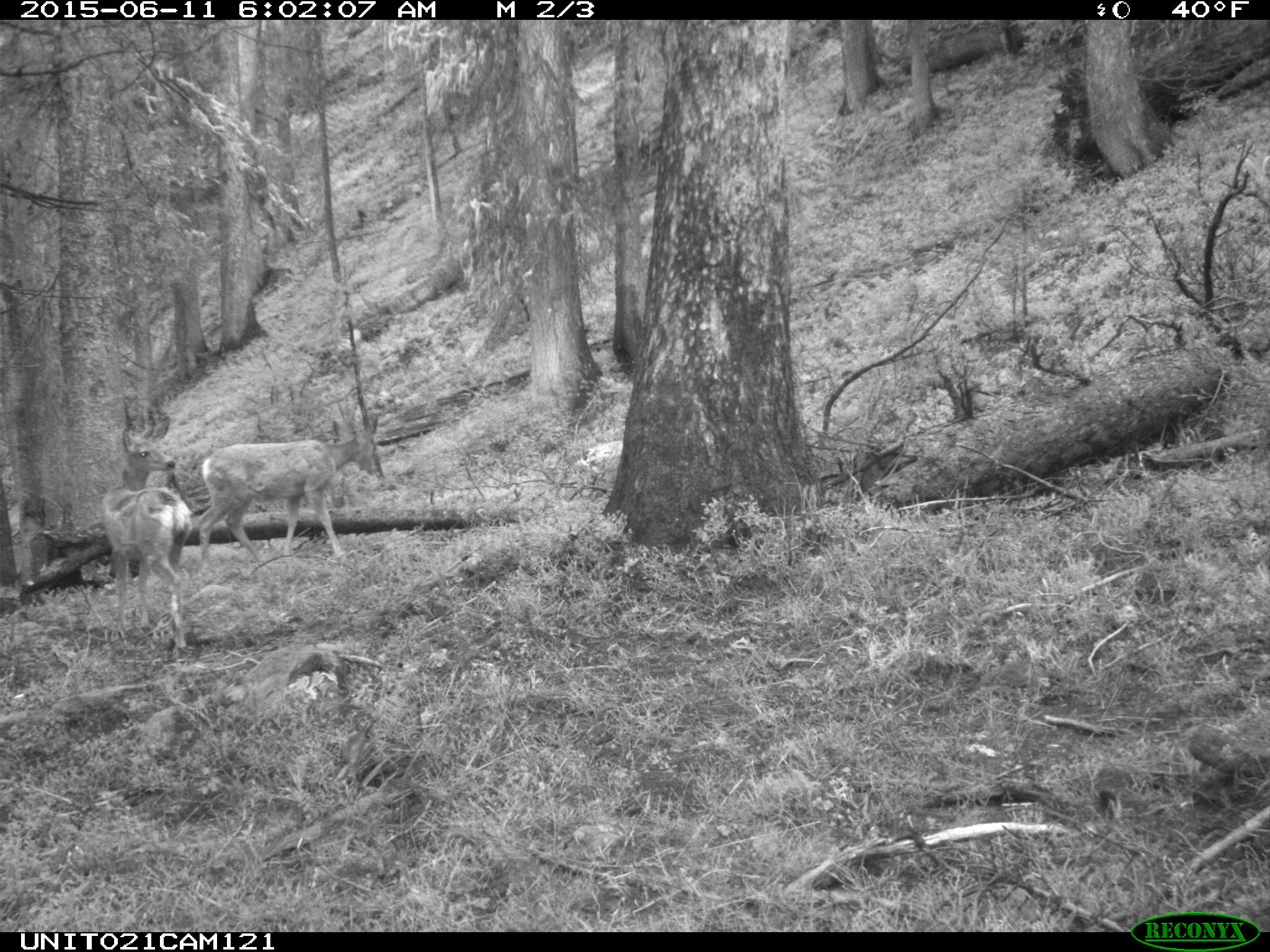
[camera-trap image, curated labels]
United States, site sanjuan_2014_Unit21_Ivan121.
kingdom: Animalia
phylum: Chordata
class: Mammalia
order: Artiodactyla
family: Cervidae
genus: Odocoileus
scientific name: Odocoileus hemionus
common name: mule deer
Odocoileus hemionus (mule deer).